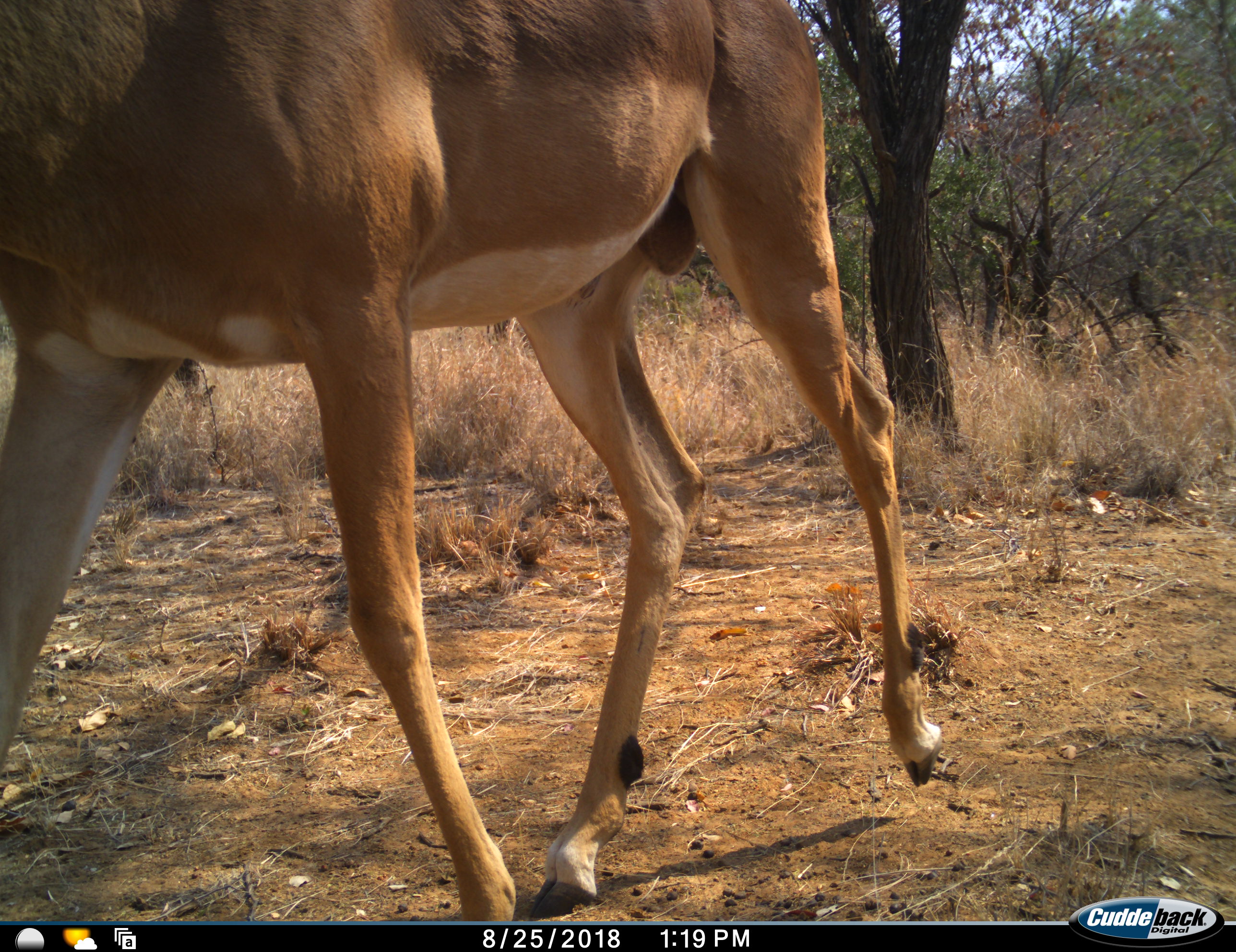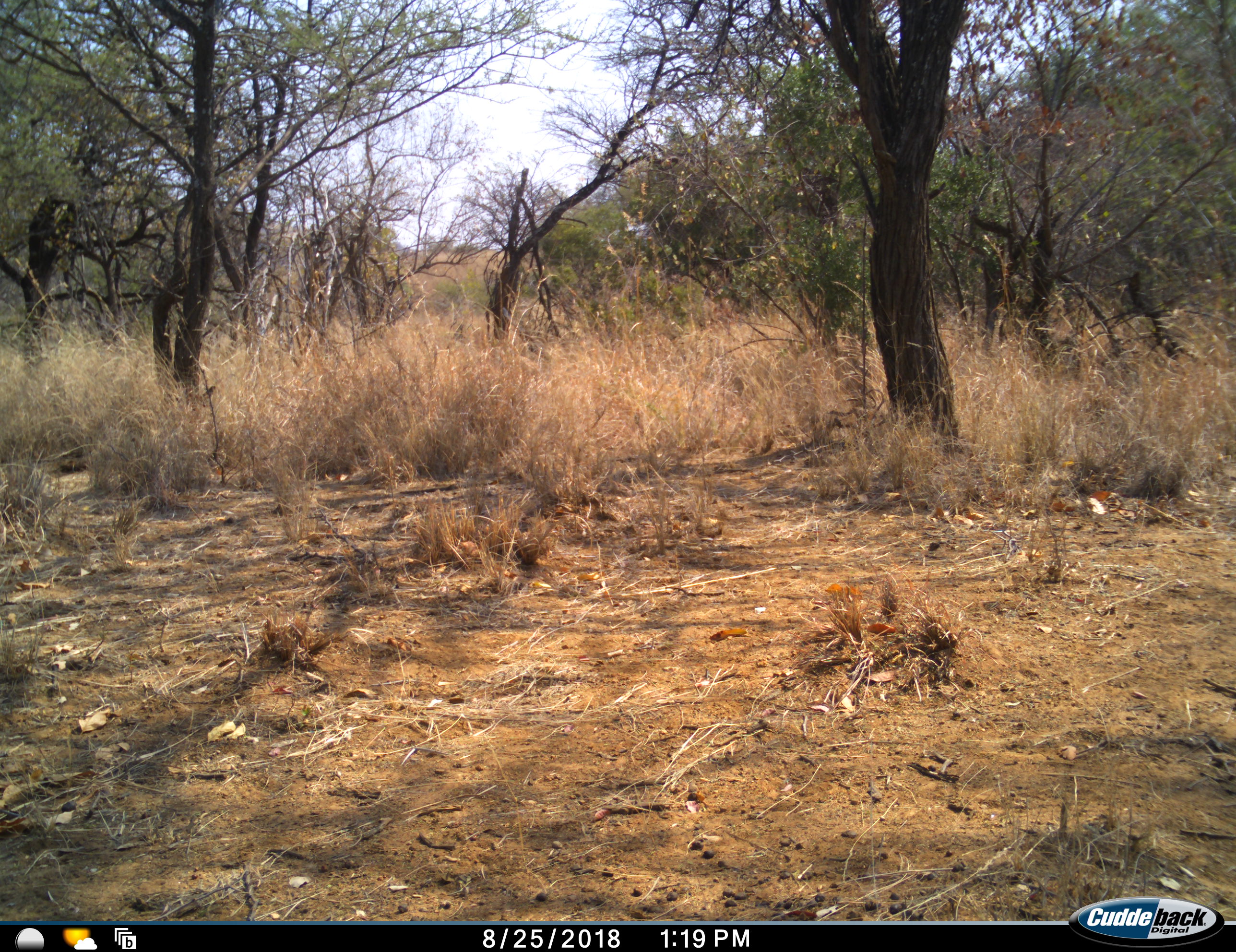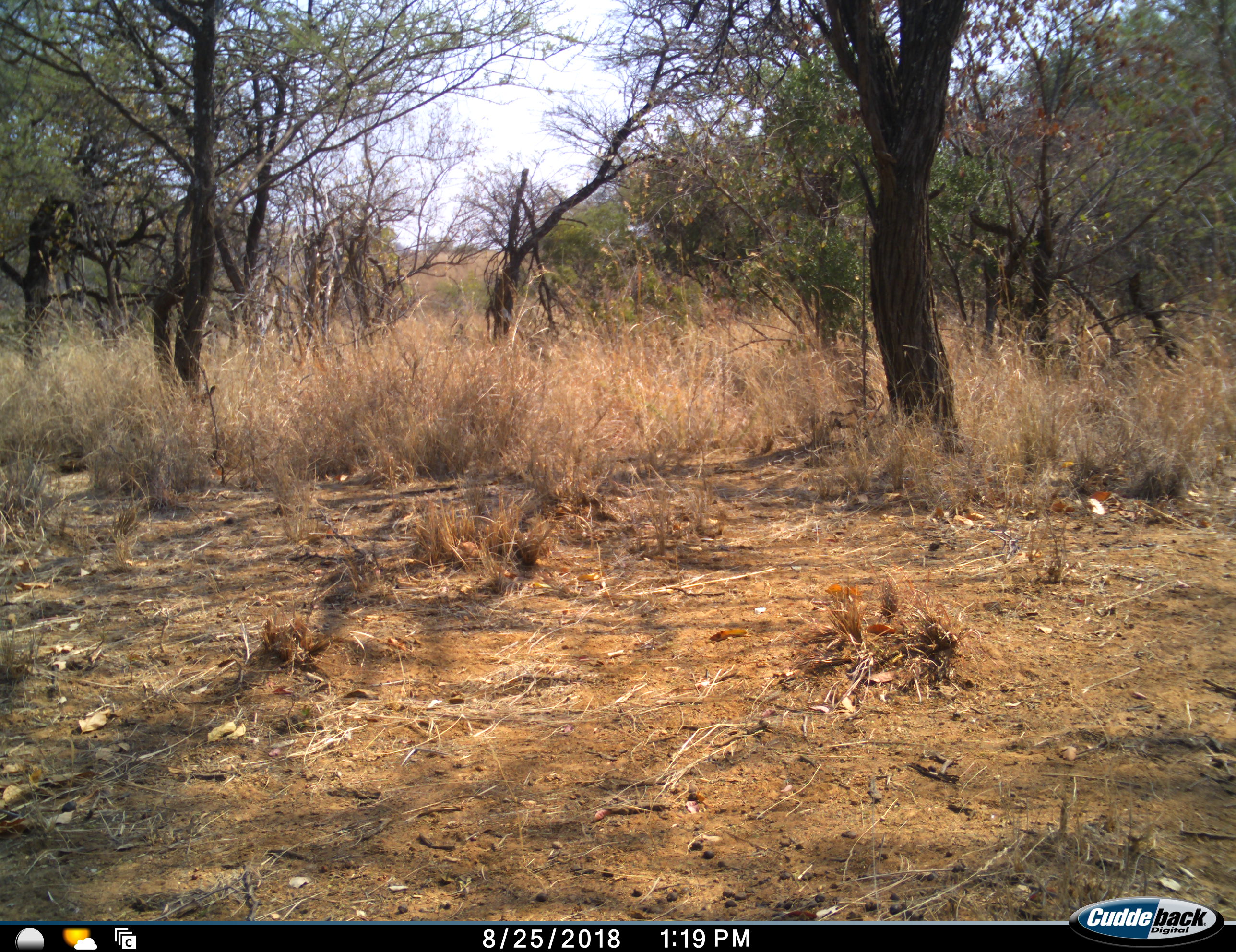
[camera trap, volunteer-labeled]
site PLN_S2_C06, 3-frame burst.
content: unidentified animal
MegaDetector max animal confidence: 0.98